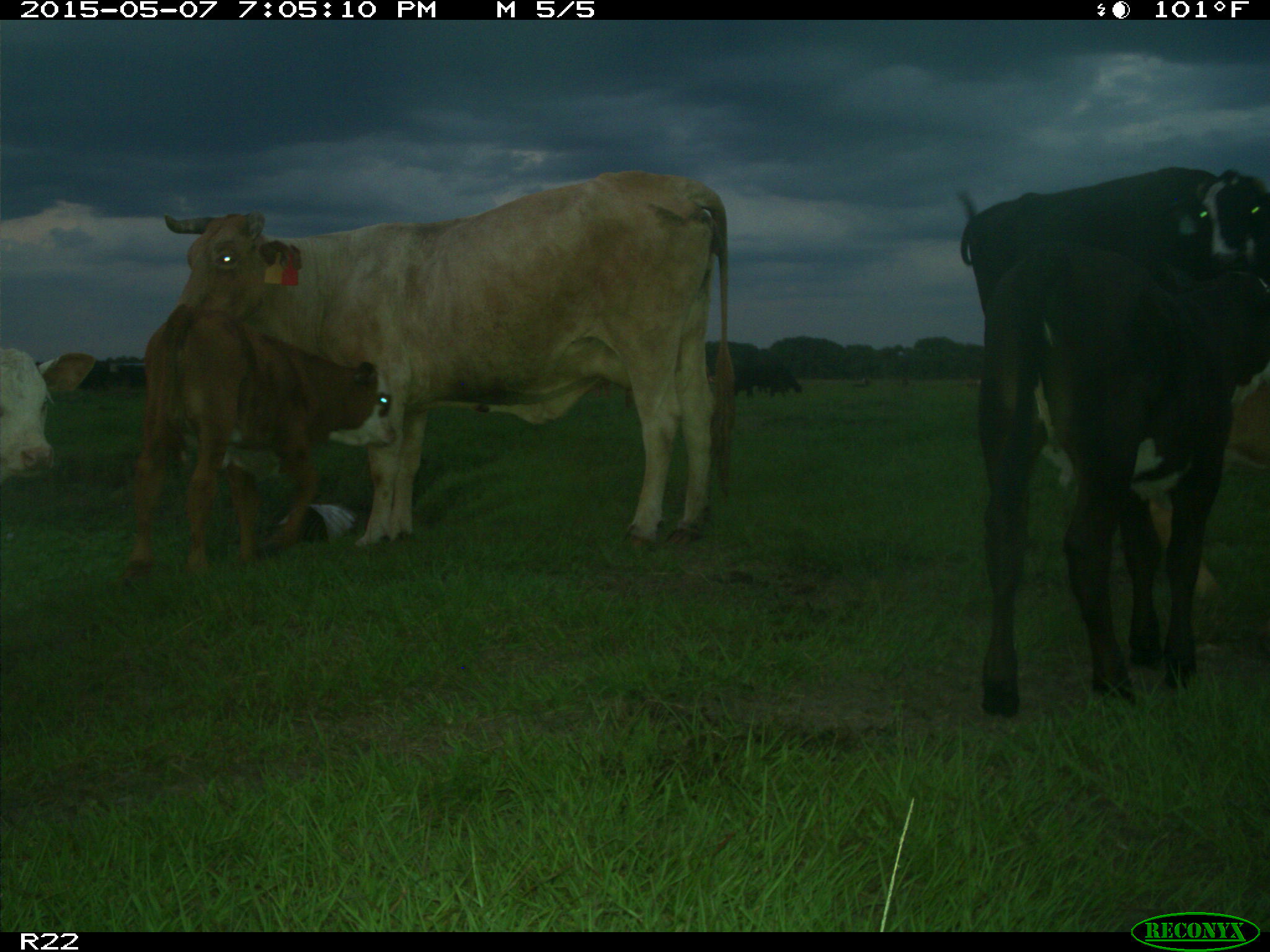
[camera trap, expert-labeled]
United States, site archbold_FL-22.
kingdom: Animalia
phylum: Chordata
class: Mammalia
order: Artiodactyla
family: Bovidae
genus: Bos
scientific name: Bos taurus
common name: domestic cow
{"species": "Bos taurus (domestic cow)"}